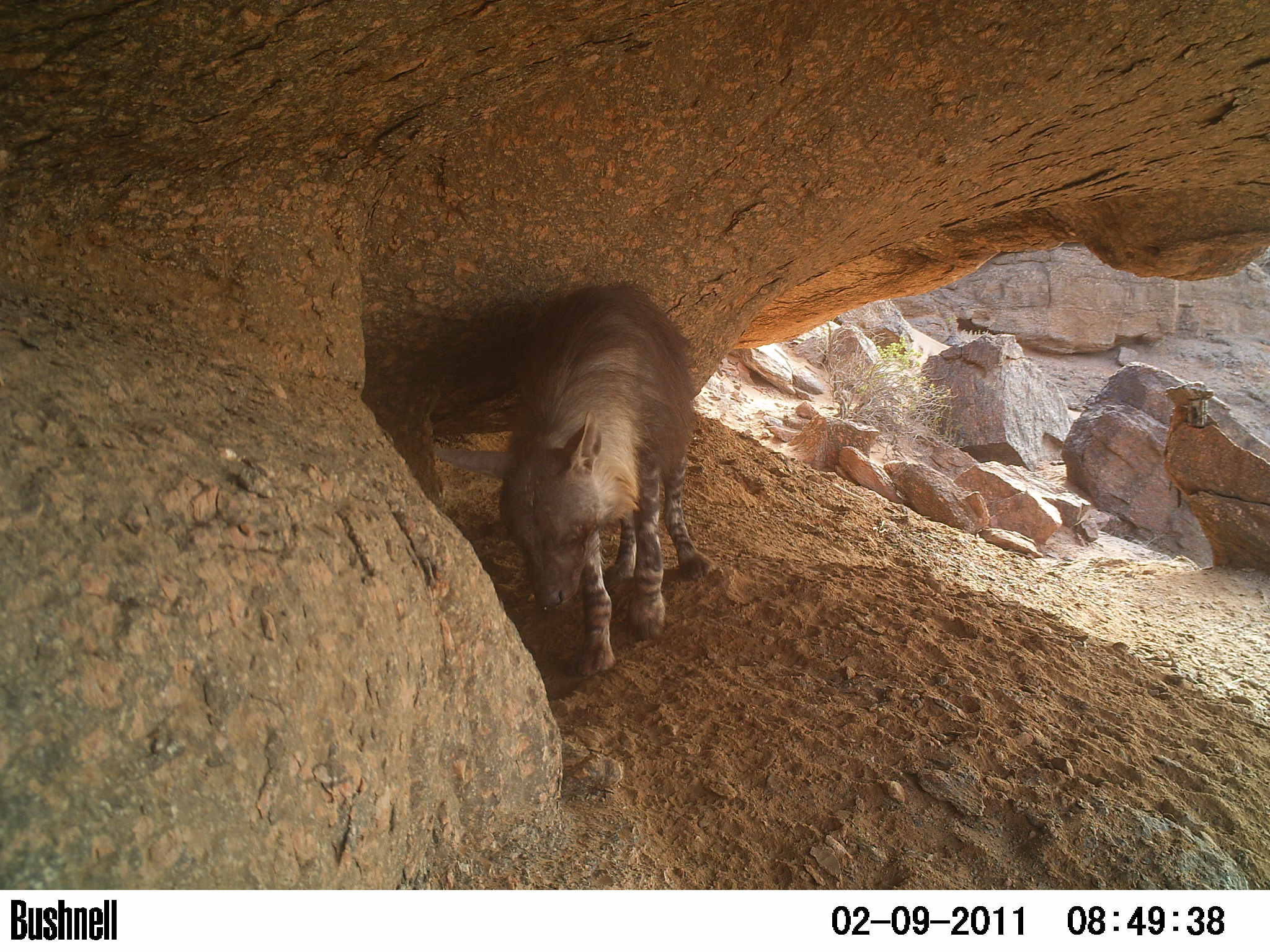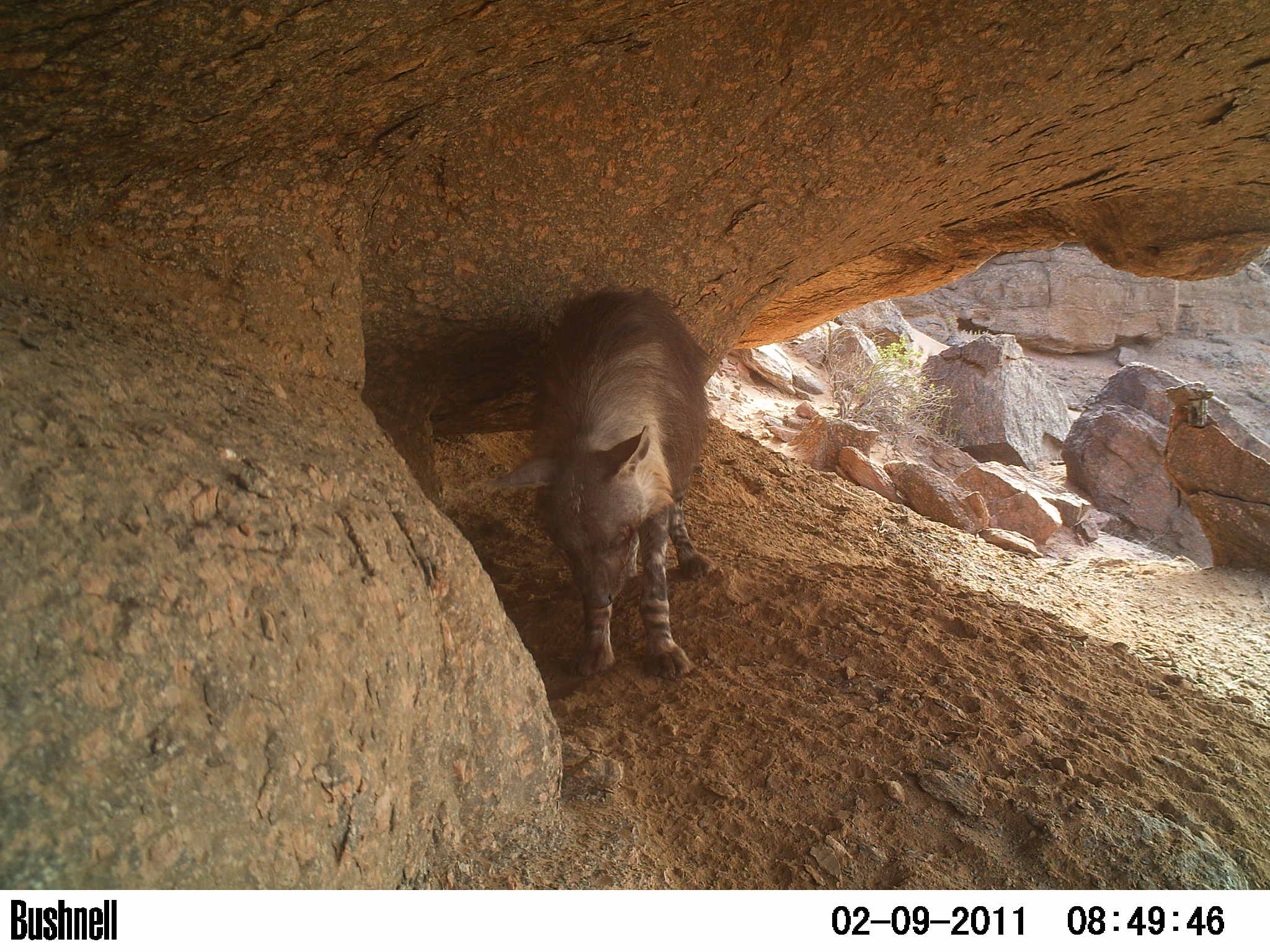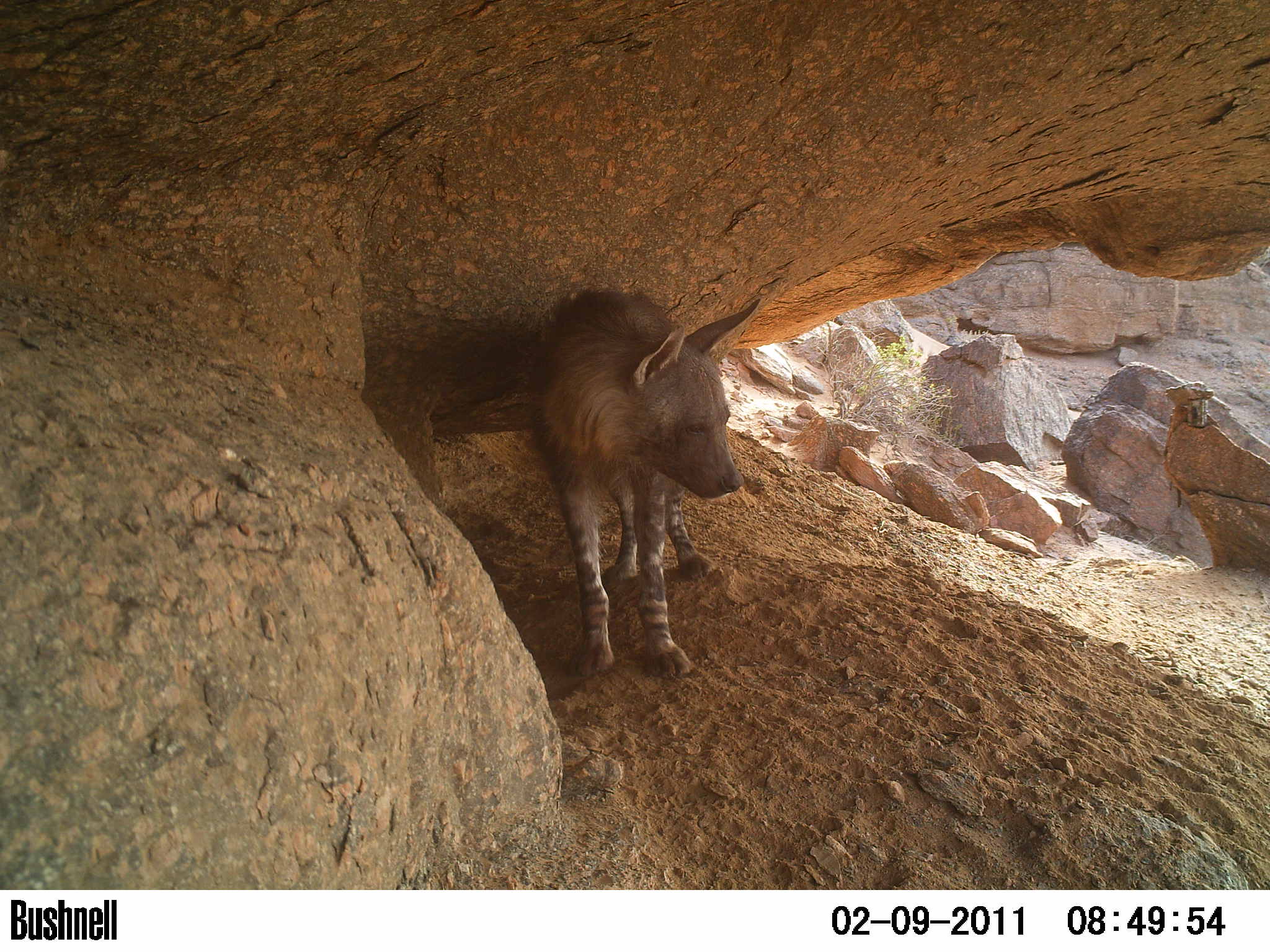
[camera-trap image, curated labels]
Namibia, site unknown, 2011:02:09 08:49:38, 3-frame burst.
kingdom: Animalia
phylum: Chordata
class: Mammalia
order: Carnivora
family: Hyaenidae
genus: Parahyaena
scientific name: Parahyaena brunnea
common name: brown hyena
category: hyaena brunnea